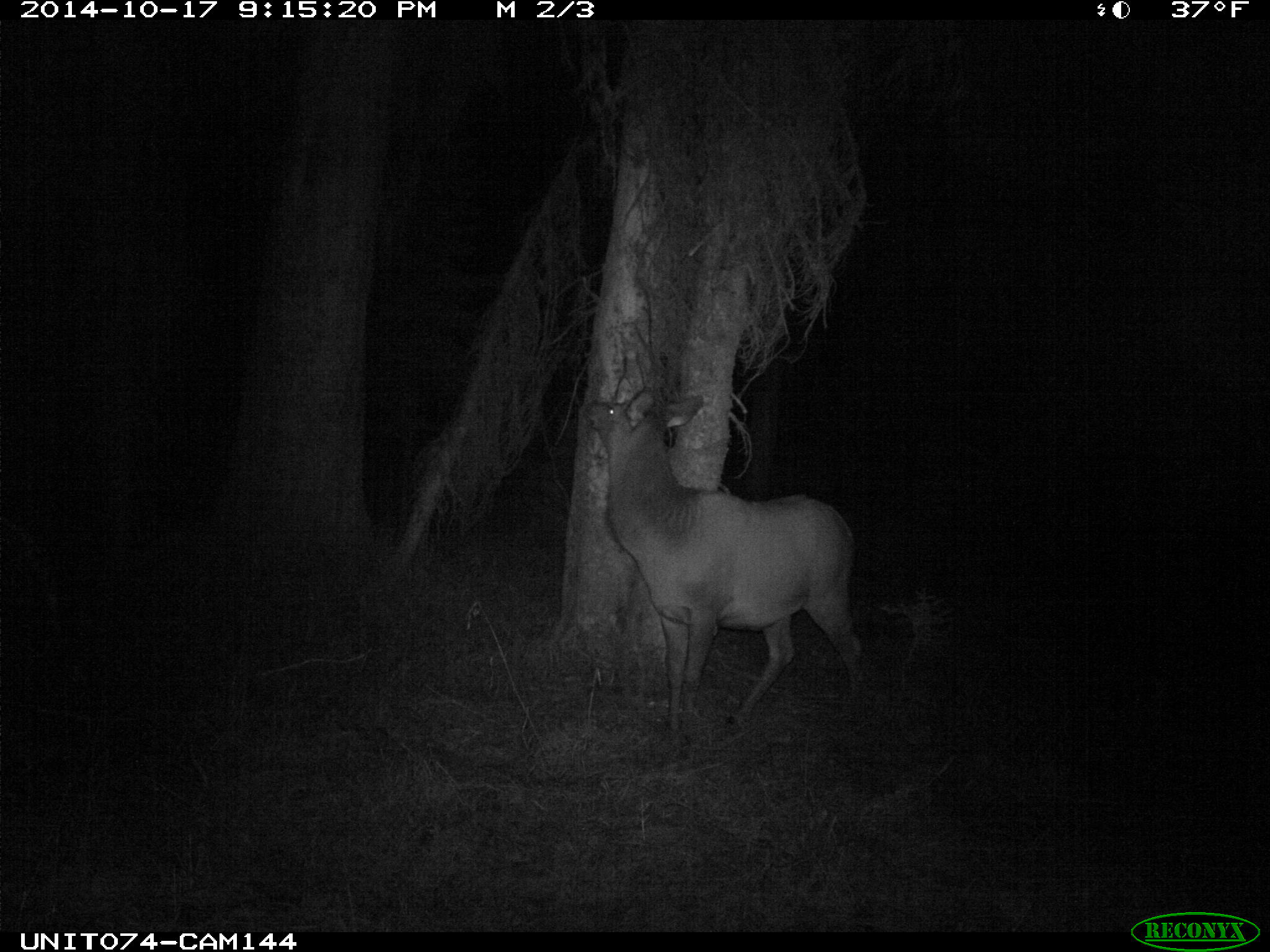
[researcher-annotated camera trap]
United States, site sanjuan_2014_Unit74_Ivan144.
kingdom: Animalia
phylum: Chordata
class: Mammalia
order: Artiodactyla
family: Cervidae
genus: Cervus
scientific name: Cervus elaphus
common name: red deer